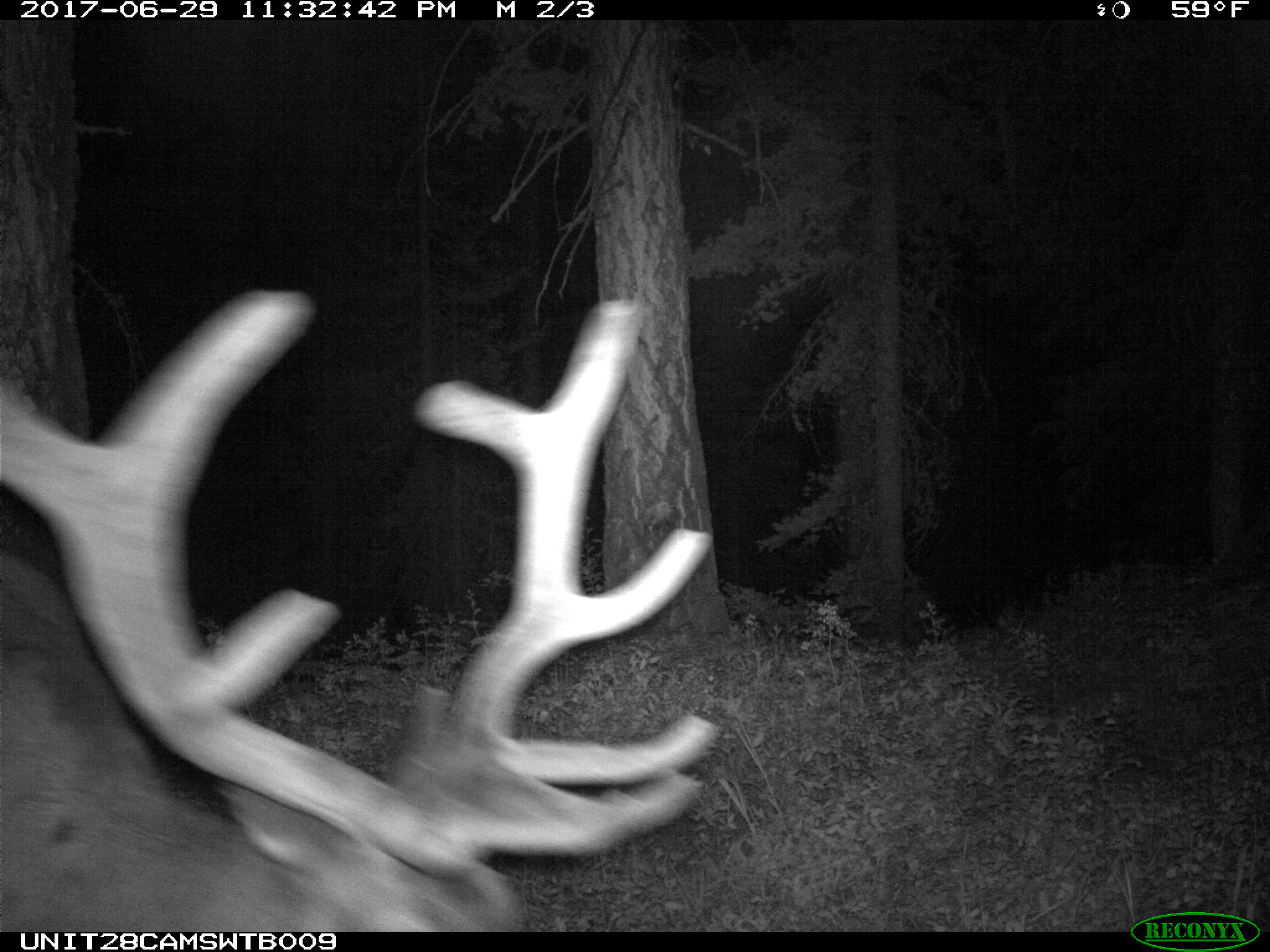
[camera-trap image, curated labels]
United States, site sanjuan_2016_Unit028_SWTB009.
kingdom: Animalia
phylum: Chordata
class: Mammalia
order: Artiodactyla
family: Cervidae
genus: Cervus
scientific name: Cervus elaphus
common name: red deer